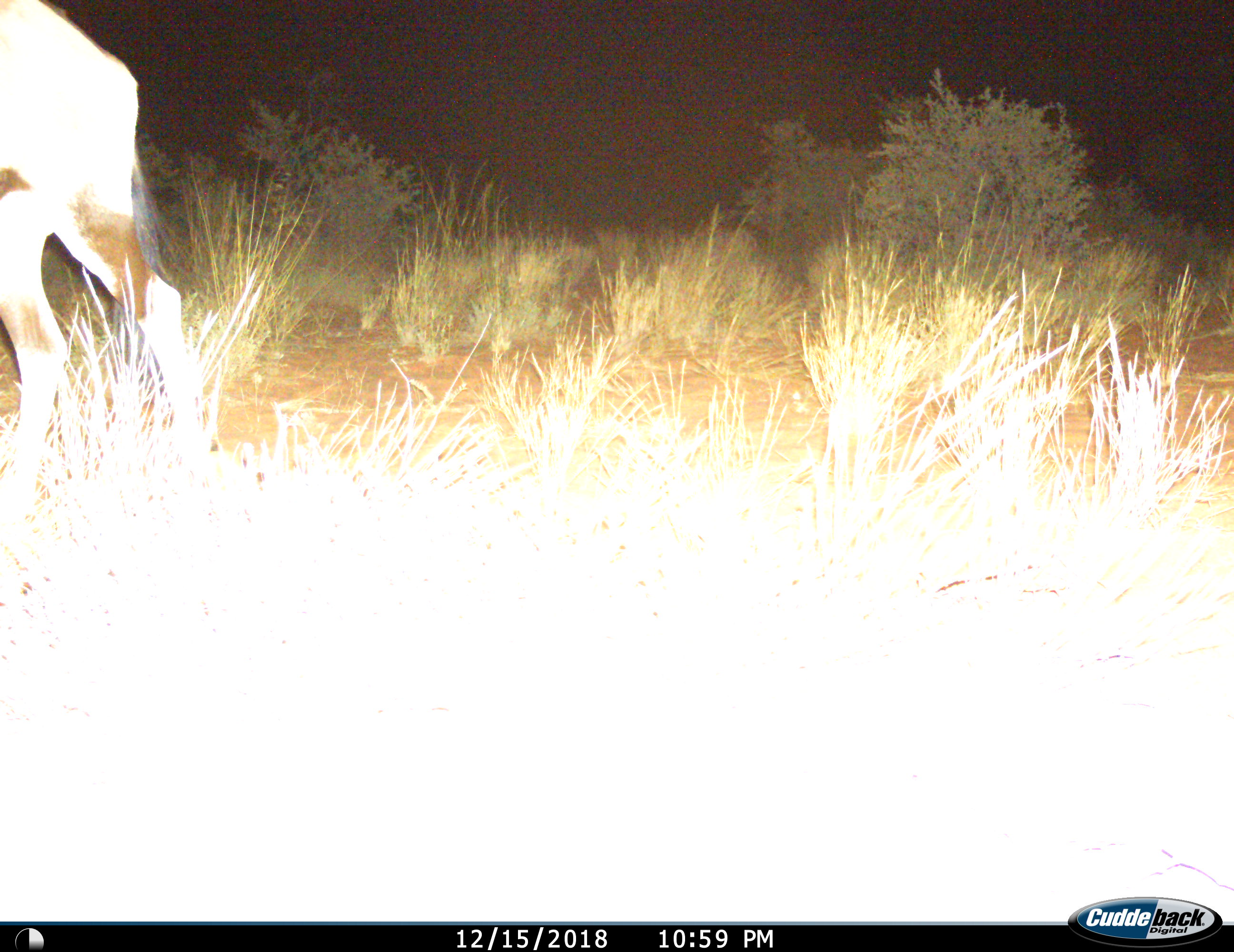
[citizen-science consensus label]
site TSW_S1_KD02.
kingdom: Animalia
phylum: Chordata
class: Mammalia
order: Artiodactyla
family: Bovidae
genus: Oryx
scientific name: Oryx gazella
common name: gemsbok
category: oryx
Oryx (gemsbok) (Oryx gazella), count 1. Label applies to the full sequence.